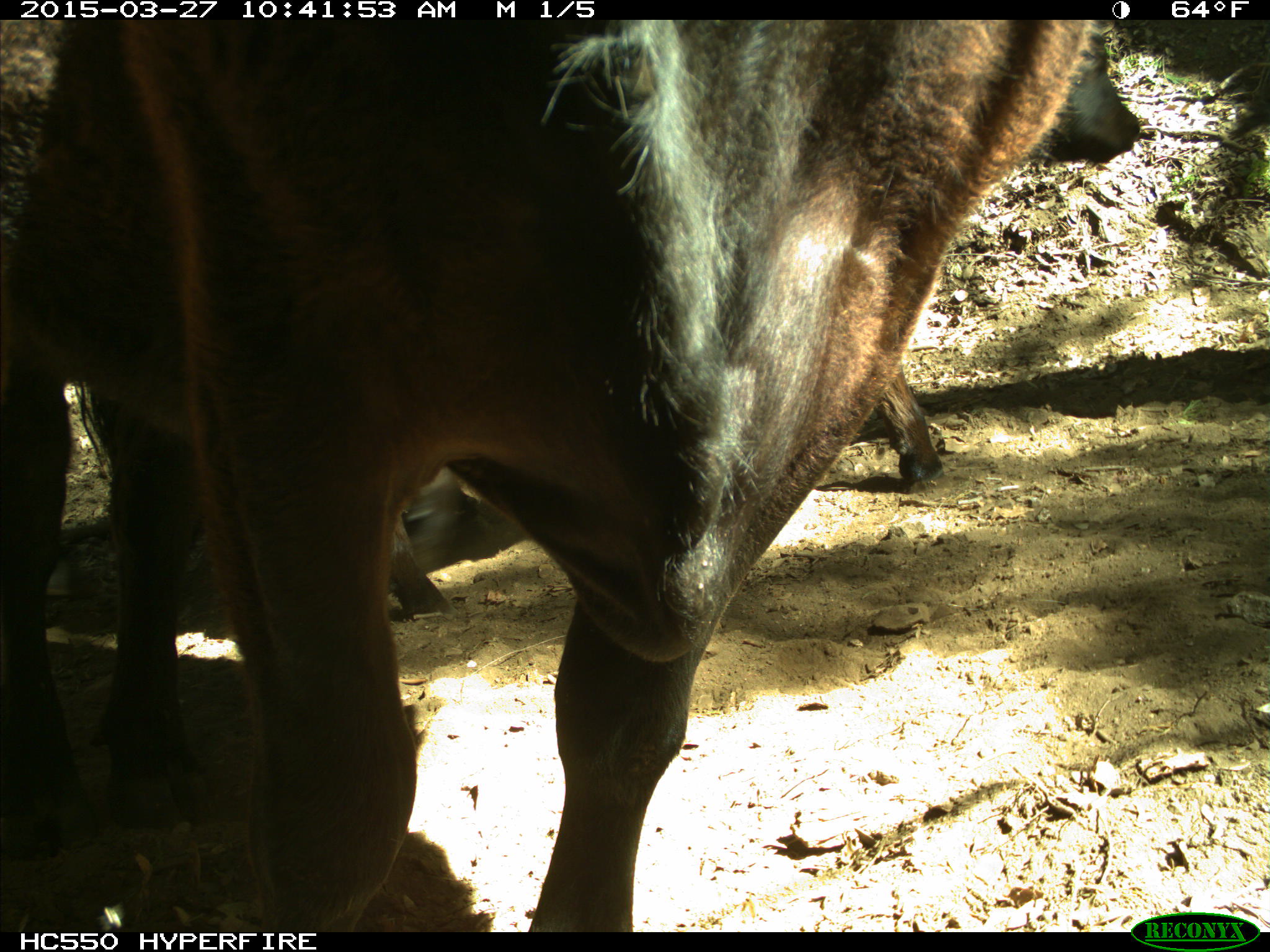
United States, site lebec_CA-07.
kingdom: Animalia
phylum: Chordata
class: Mammalia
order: Artiodactyla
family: Bovidae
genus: Bos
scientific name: Bos taurus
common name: domestic cow